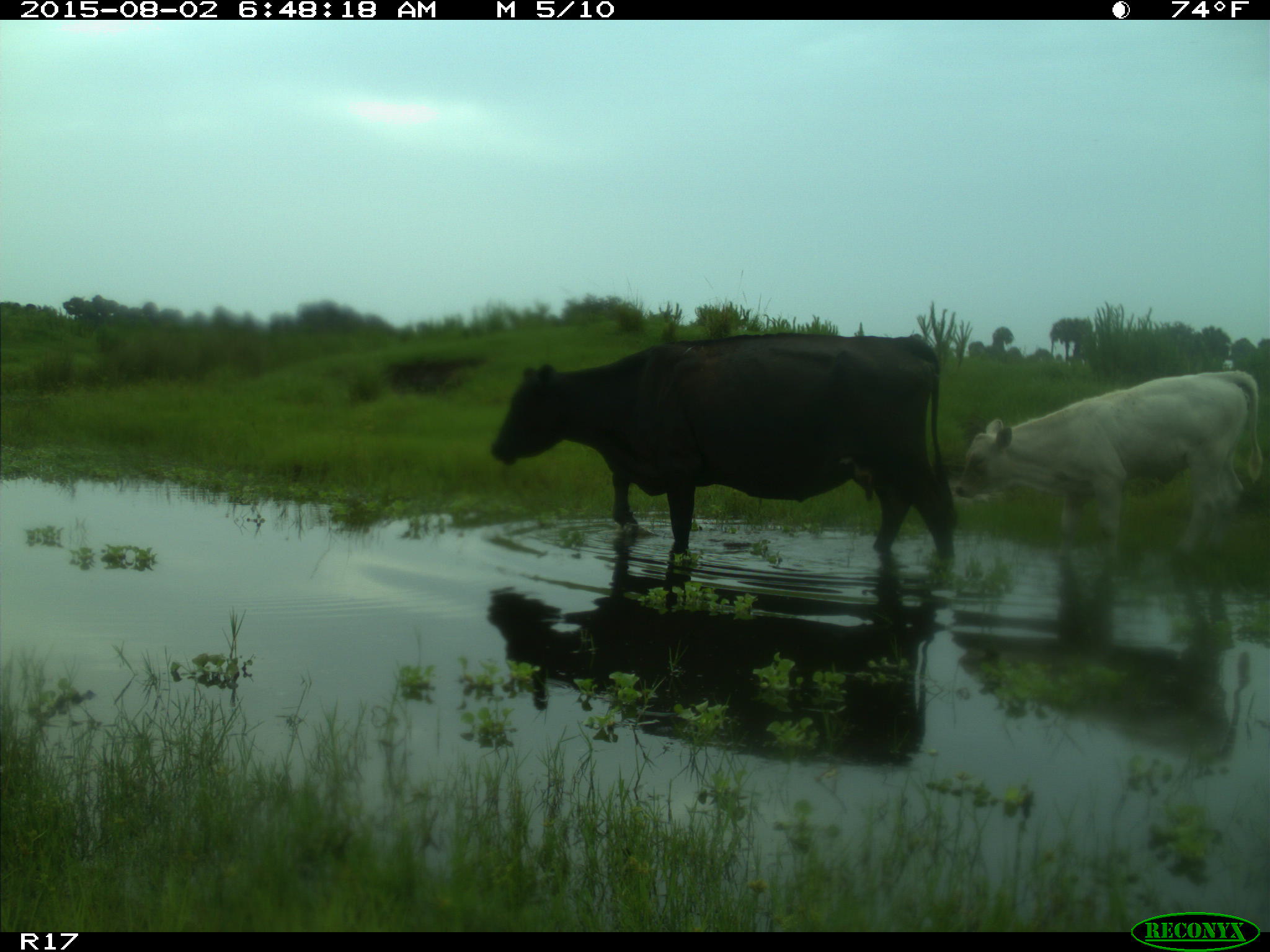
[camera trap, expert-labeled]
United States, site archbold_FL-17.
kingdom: Animalia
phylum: Chordata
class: Mammalia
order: Artiodactyla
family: Bovidae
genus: Bos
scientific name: Bos taurus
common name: domestic cow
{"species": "Bos taurus (domestic cow)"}